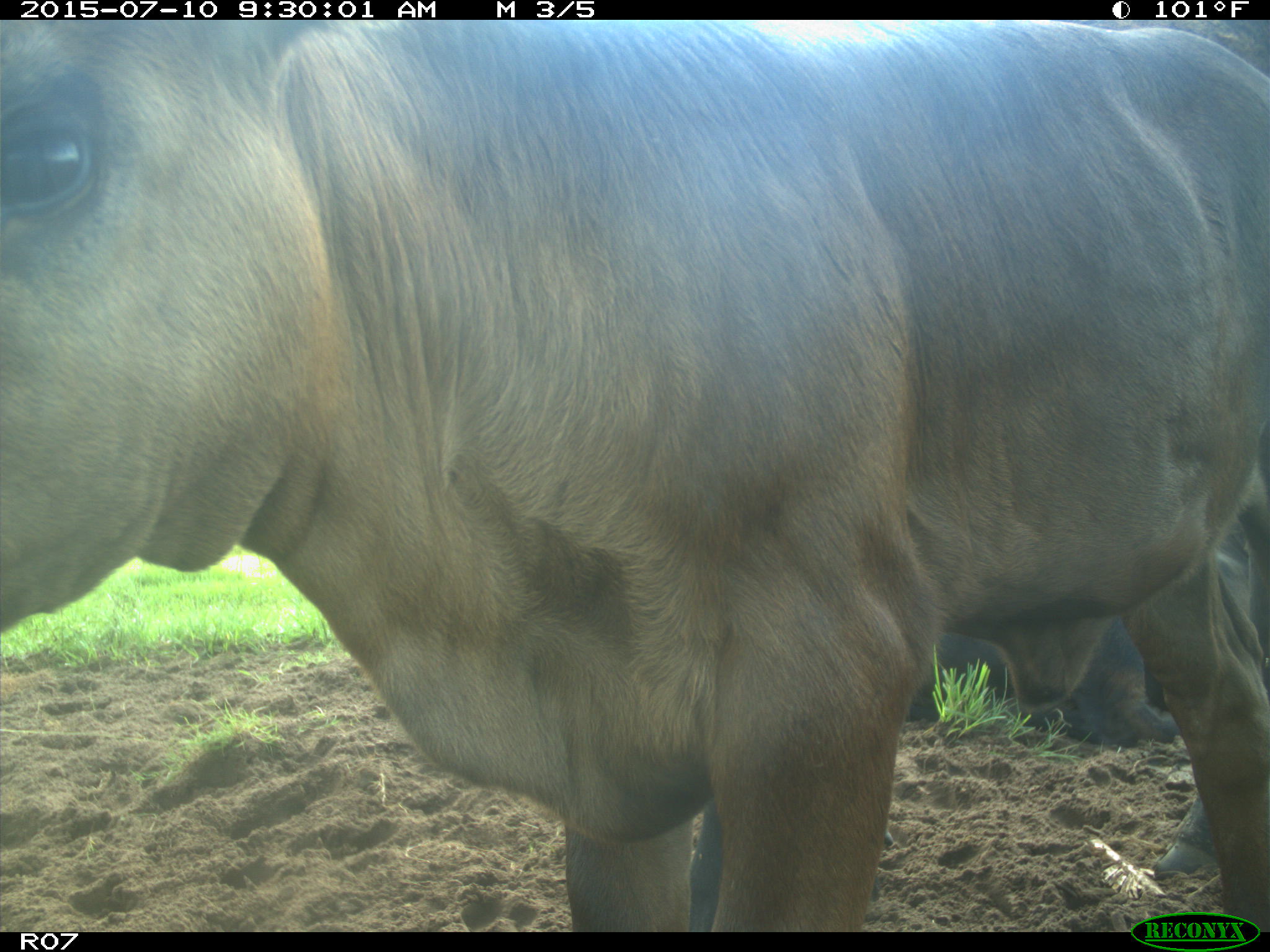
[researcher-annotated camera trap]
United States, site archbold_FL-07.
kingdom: Animalia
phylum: Chordata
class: Mammalia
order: Artiodactyla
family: Bovidae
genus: Bos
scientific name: Bos taurus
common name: domestic cow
Bos taurus (domestic cow).